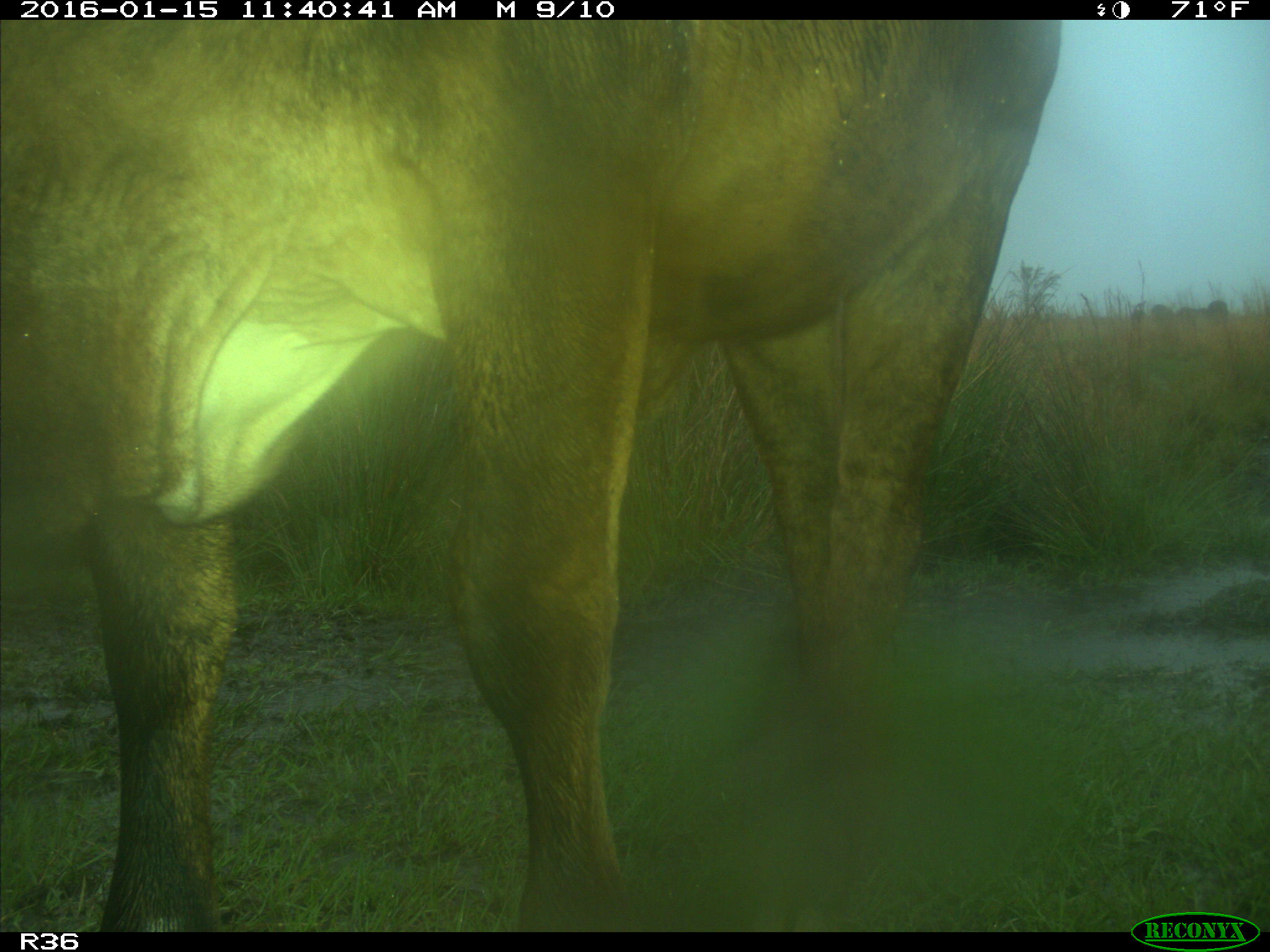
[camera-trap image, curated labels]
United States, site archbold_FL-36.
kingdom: Animalia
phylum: Chordata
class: Mammalia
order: Artiodactyla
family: Bovidae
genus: Bos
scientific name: Bos taurus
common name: domestic cow